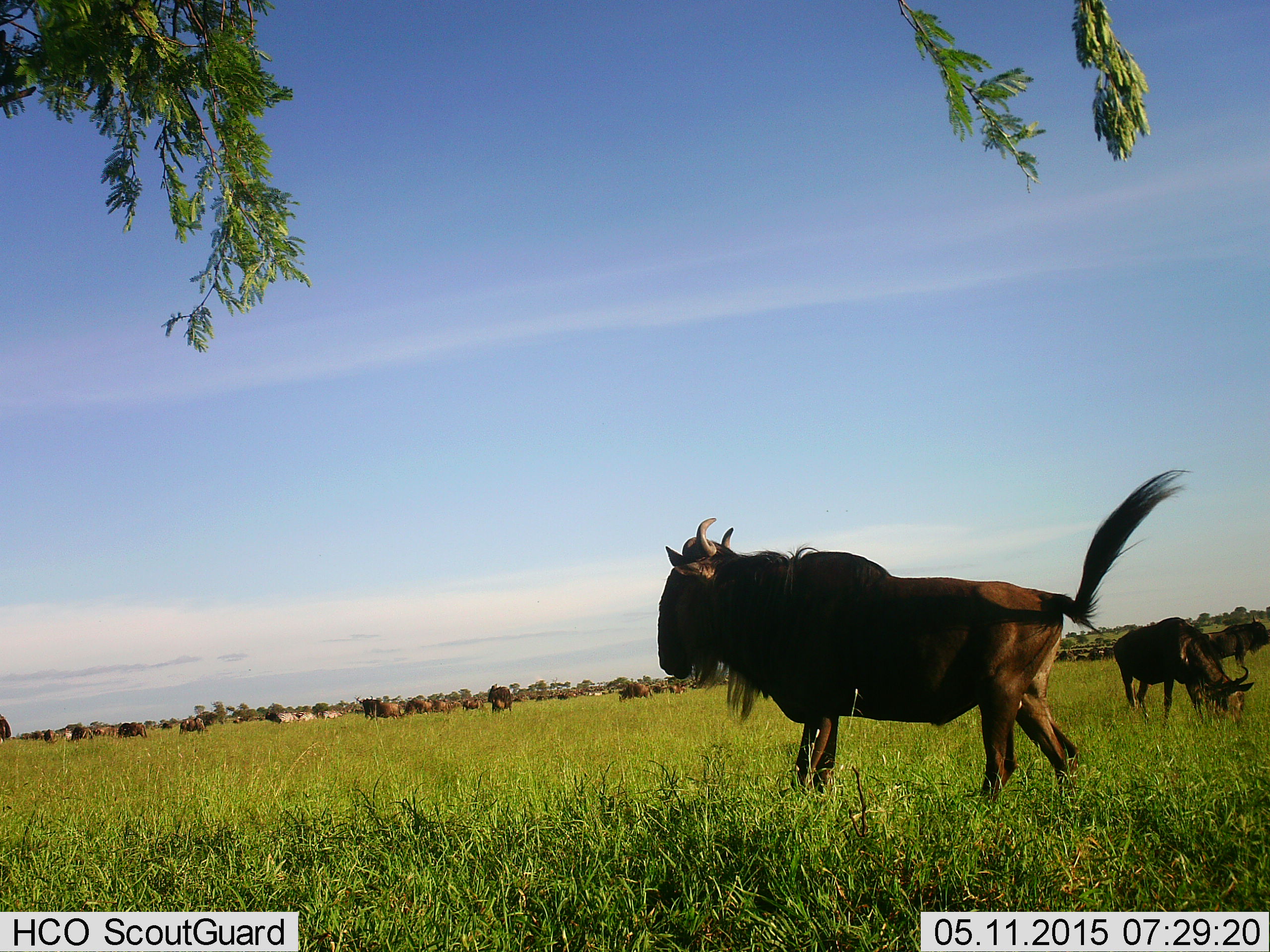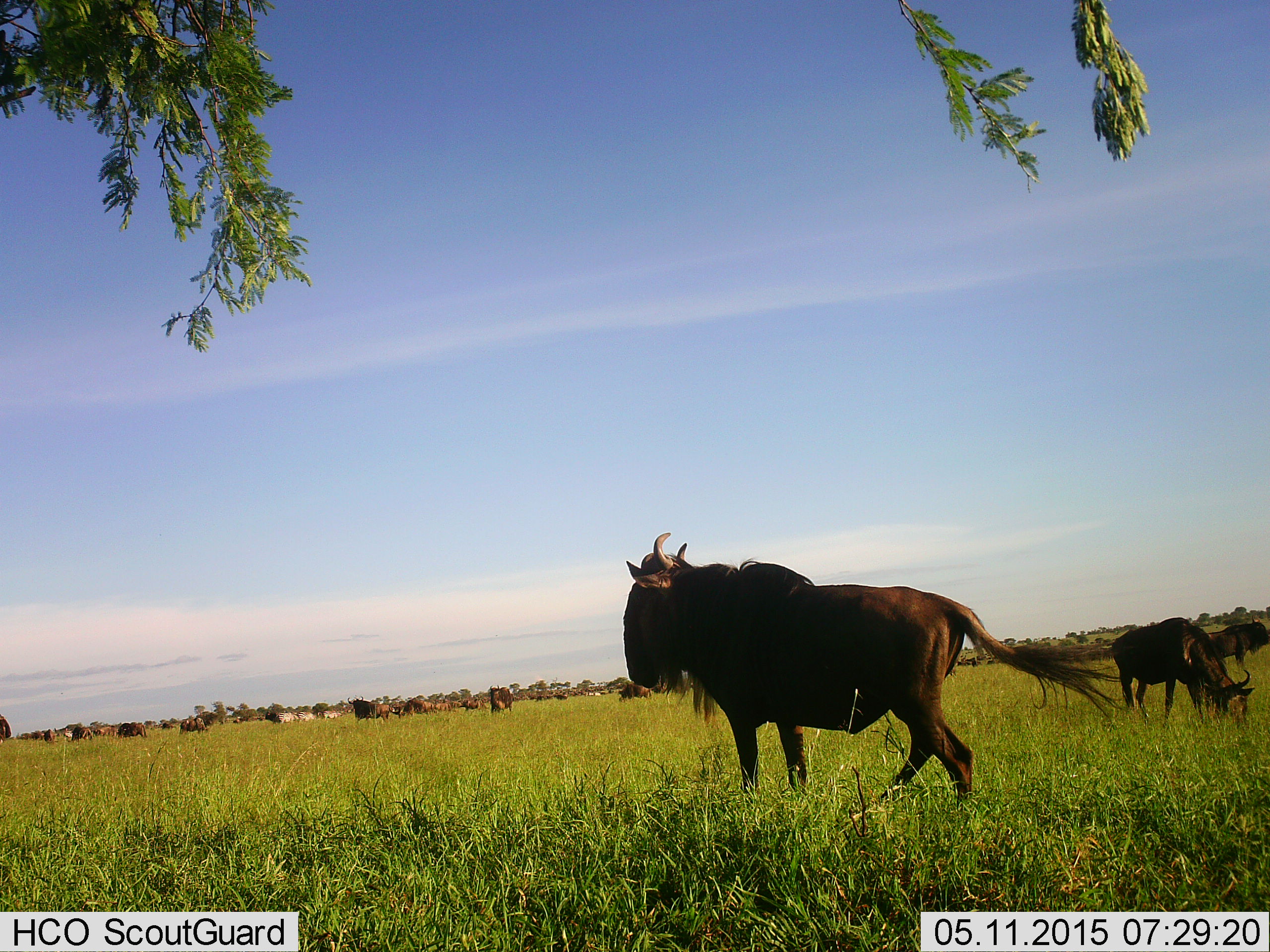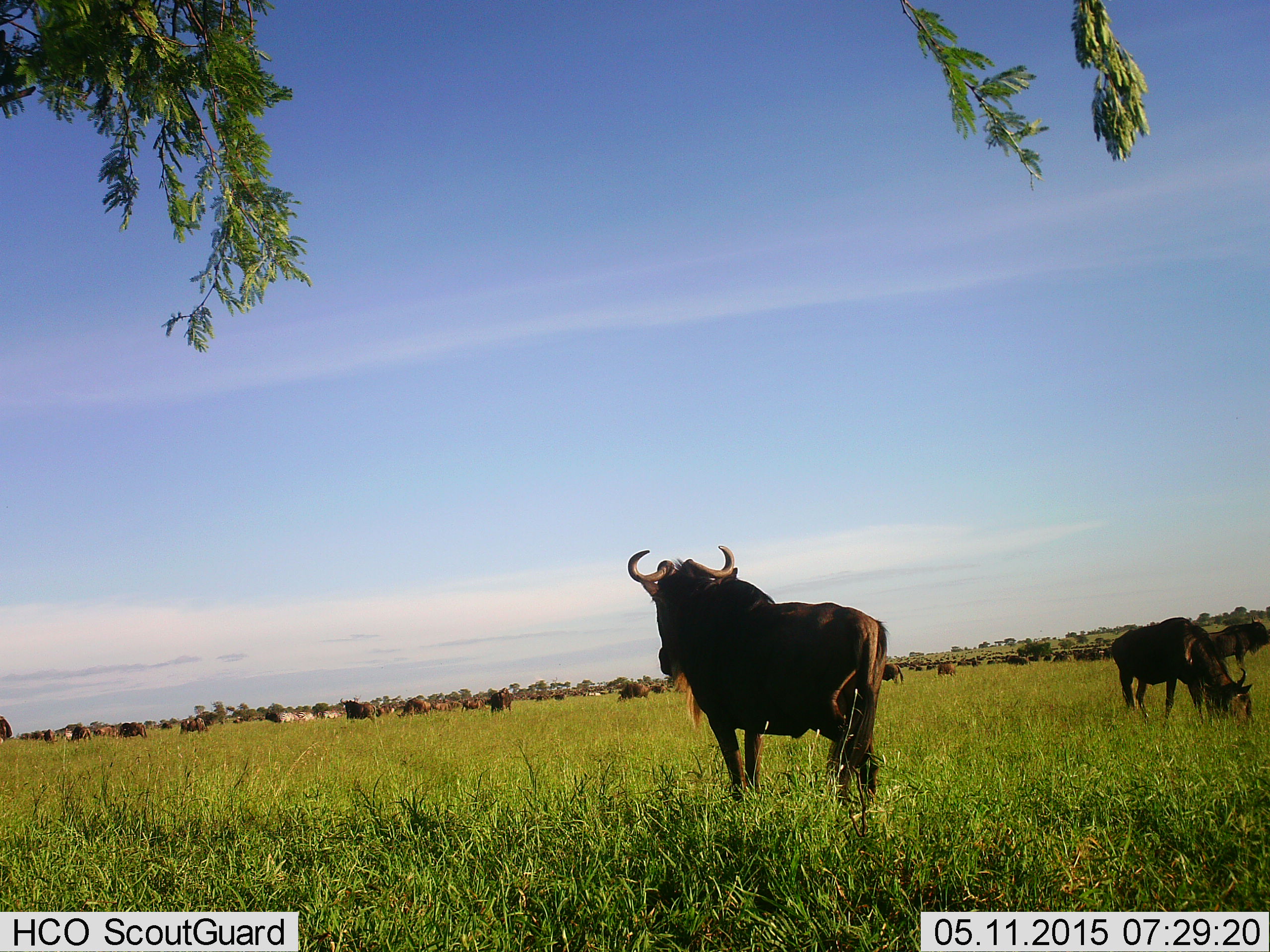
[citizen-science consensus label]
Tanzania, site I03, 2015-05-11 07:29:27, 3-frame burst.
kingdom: Animalia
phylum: Chordata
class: Mammalia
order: Artiodactyla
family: Bovidae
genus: Connochaetes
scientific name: Connochaetes taurinus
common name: blue wildebeest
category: wildebeest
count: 11-50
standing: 67%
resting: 8%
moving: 83%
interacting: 0%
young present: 0%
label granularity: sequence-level